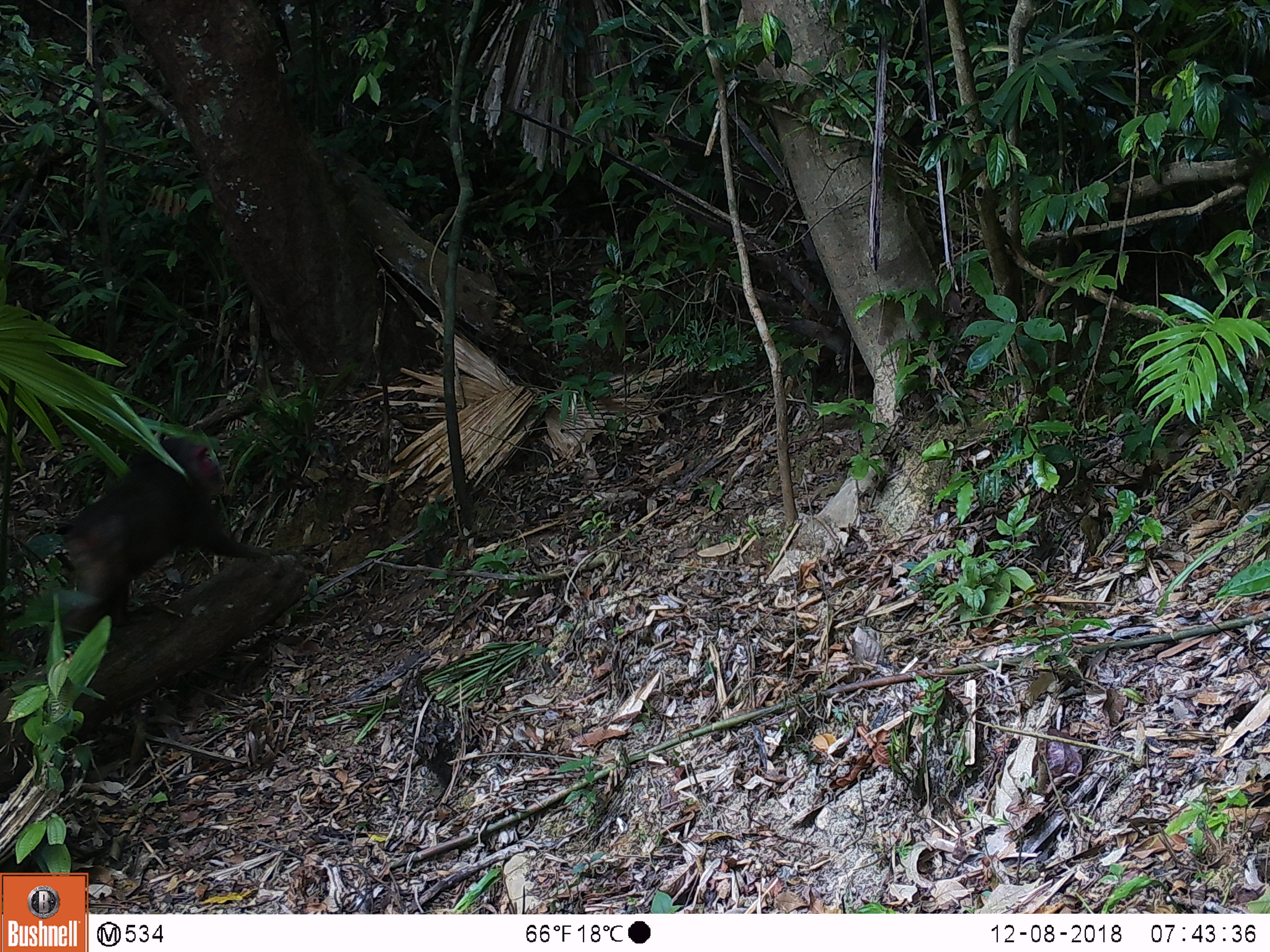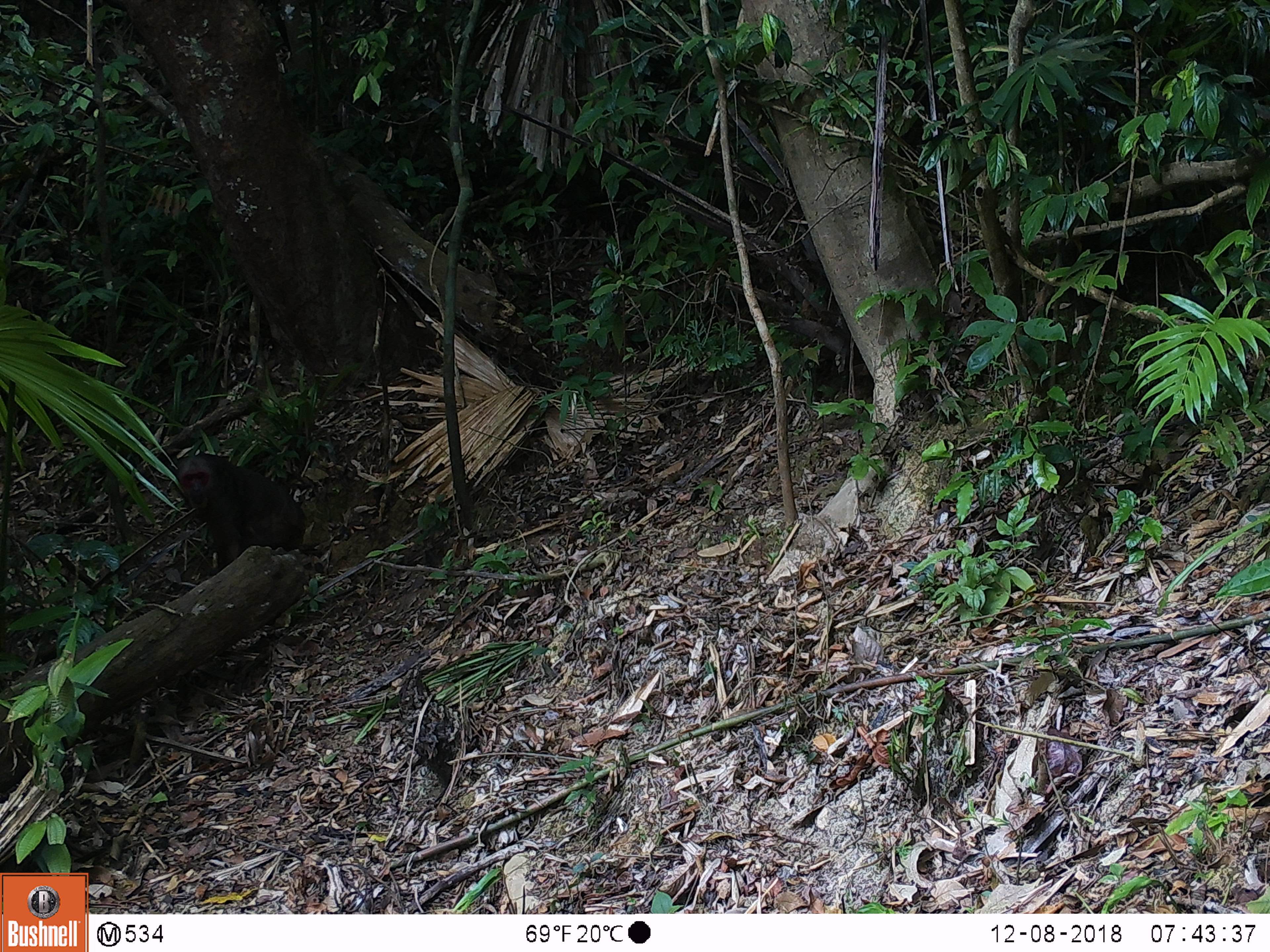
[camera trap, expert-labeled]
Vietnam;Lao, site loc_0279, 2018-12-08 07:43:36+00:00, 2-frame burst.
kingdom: Animalia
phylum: Chordata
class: Mammalia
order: Primates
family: Cercopithecidae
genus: Macaca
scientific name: Macaca arctoides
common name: stump-tailed macaque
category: stump tailed macaque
Stump tailed macaque (stump-tailed macaque) (Macaca arctoides). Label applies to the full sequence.